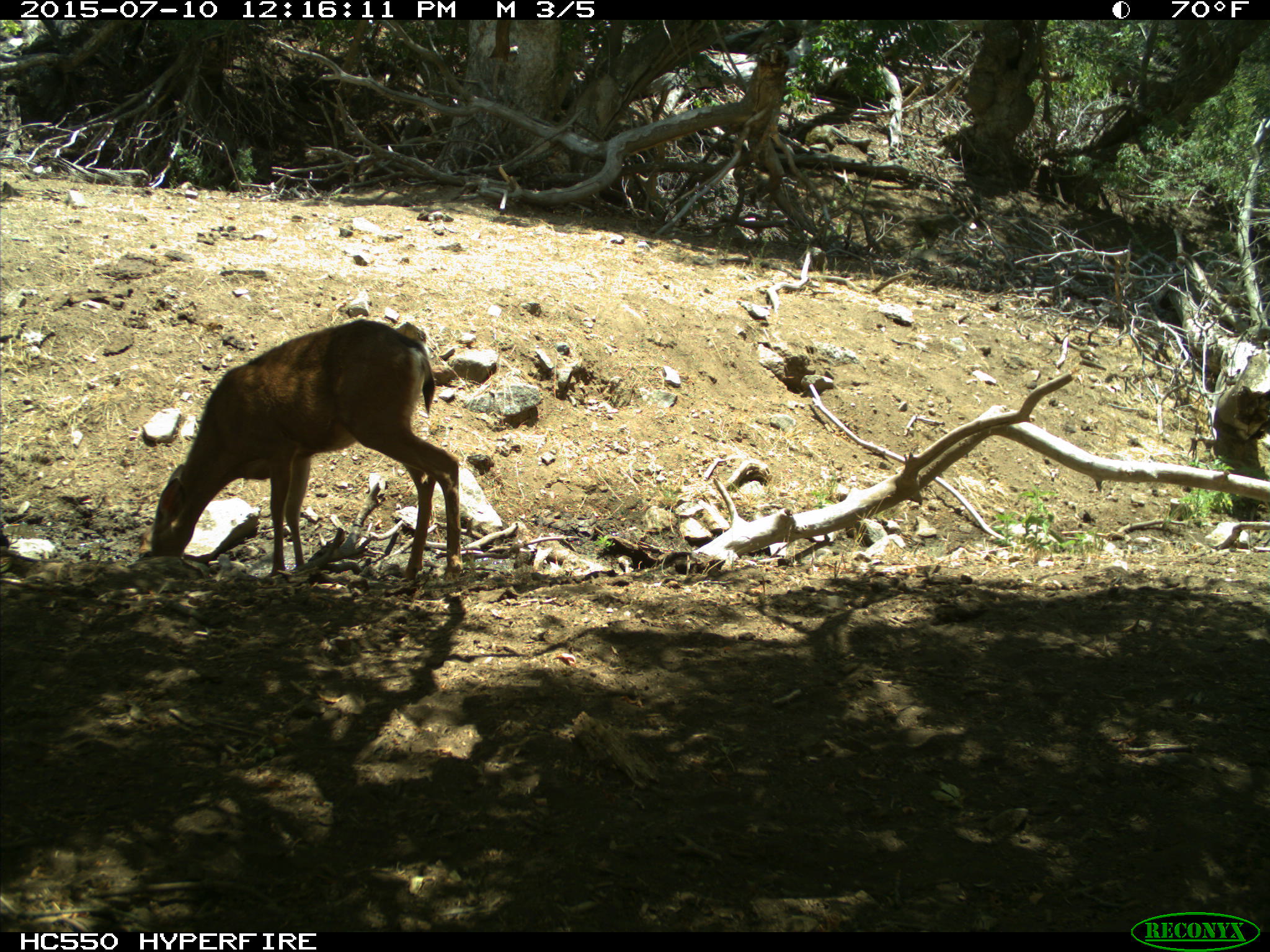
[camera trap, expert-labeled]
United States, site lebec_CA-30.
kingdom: Animalia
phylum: Chordata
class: Mammalia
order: Artiodactyla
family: Cervidae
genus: Odocoileus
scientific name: Odocoileus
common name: deer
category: unidentified deer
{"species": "unidentified deer (deer) (Odocoileus)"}